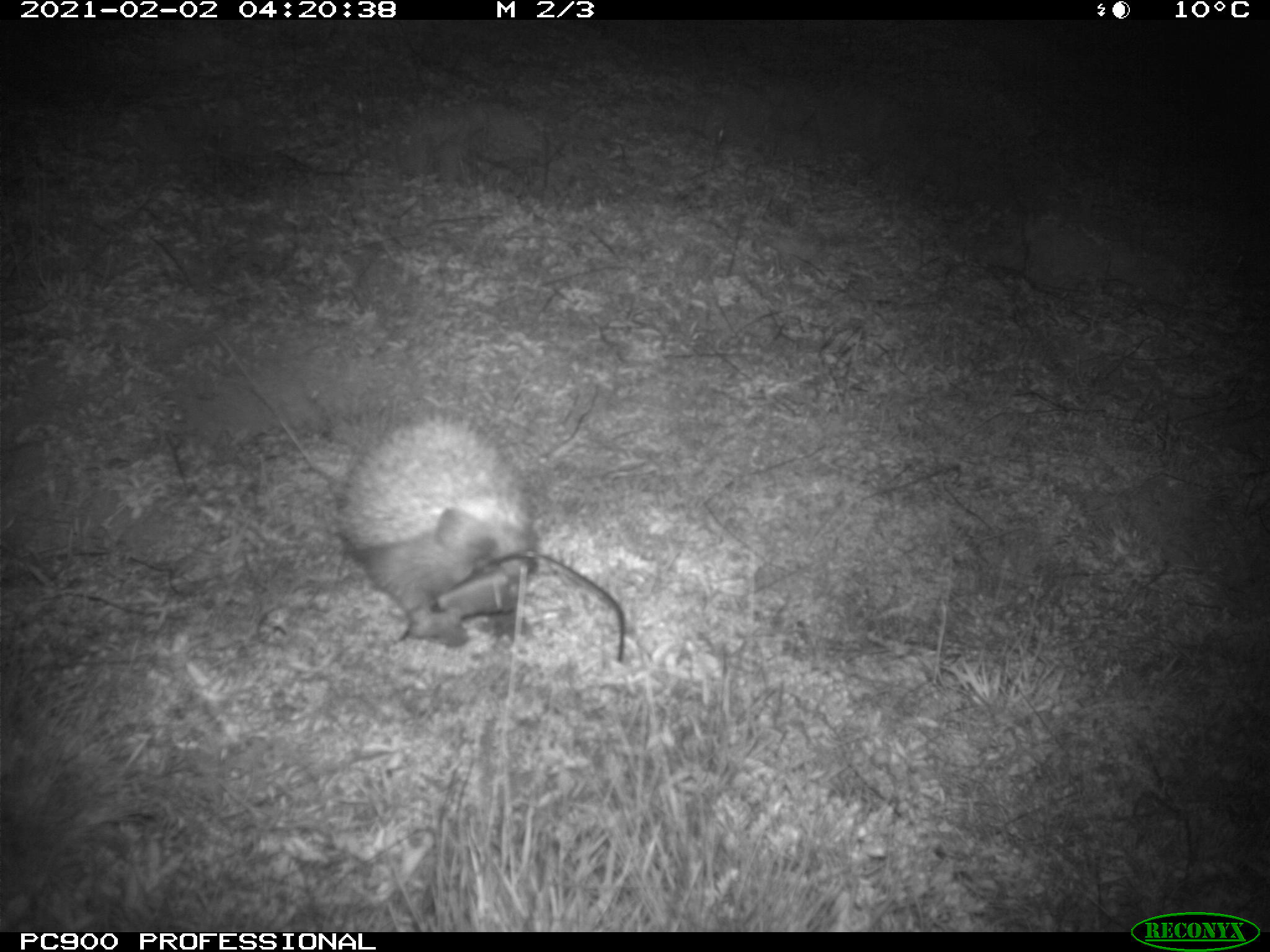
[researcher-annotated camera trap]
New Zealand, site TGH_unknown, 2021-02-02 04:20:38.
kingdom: Animalia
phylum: Chordata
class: Mammalia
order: Eulipotyphla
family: Erinaceidae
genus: Erinaceus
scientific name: Erinaceus europaeus europaeus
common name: european hedgehog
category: hedgehog